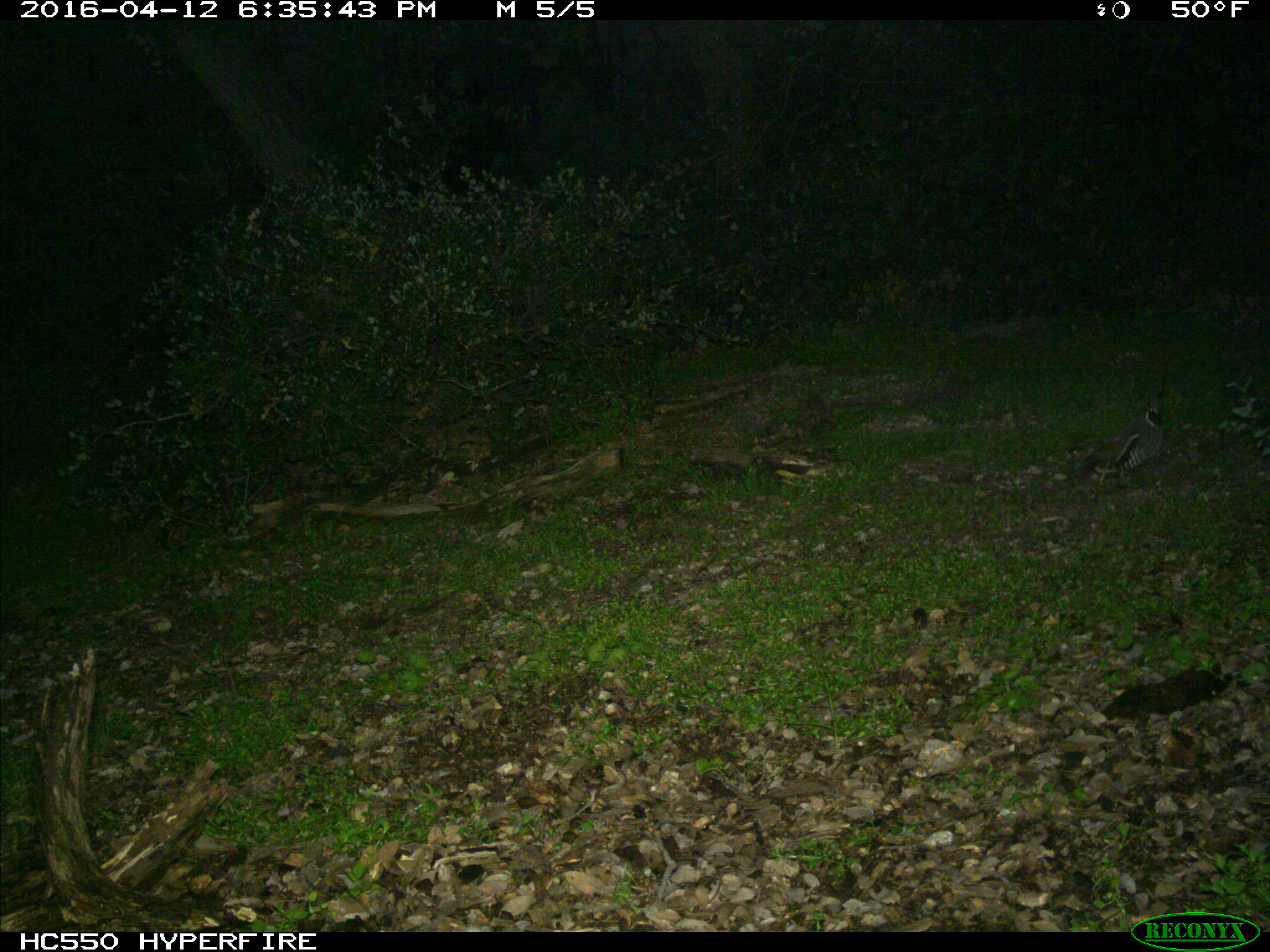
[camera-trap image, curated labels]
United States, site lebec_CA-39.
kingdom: Animalia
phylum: Chordata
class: Aves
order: Galliformes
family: Odontophoridae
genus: Callipepla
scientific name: Callipepla californica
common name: california quail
Callipepla californica (california quail).